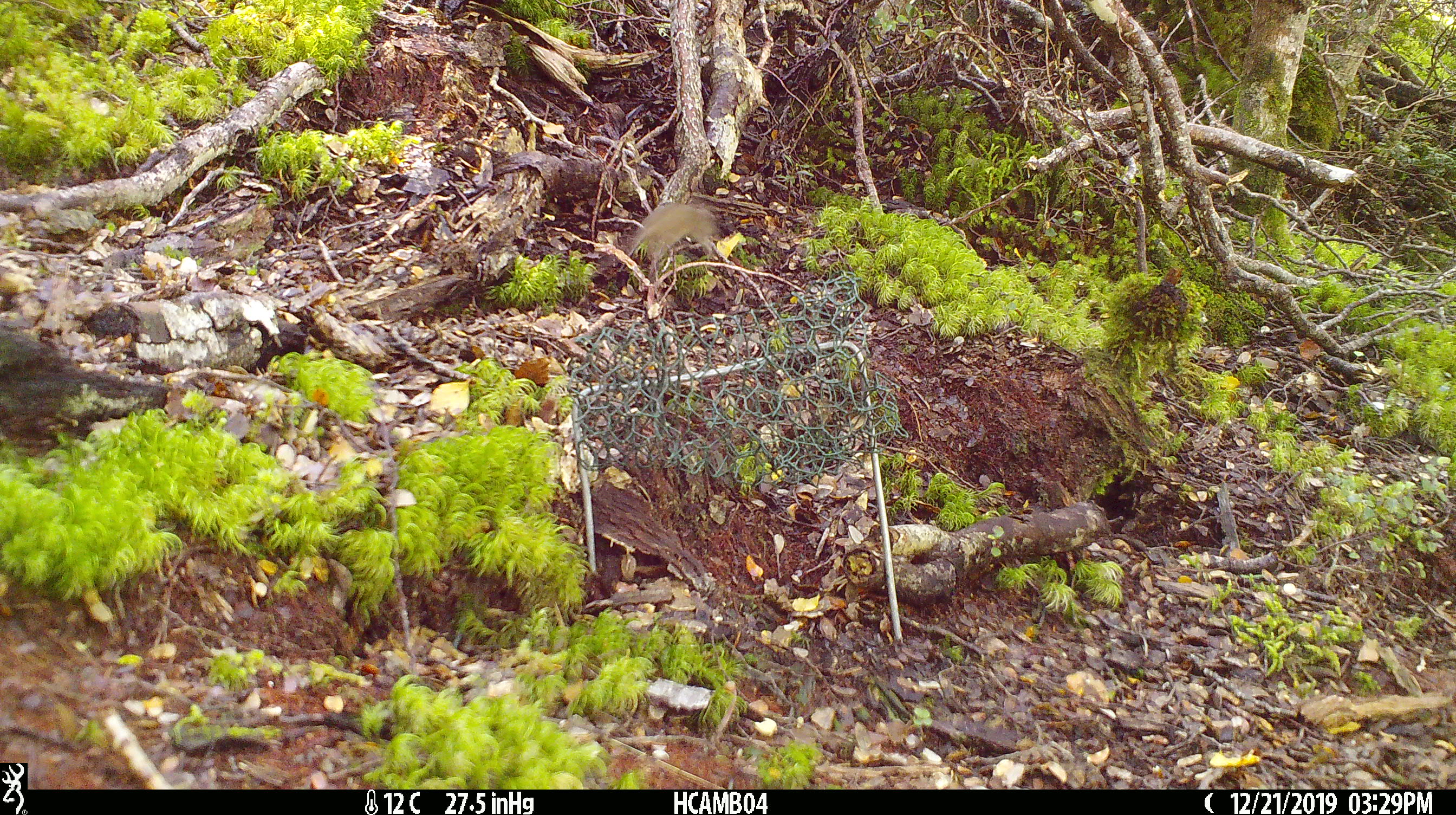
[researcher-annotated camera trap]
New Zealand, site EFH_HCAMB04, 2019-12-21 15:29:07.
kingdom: Animalia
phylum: Chordata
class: Mammalia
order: Rodentia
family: Muridae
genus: Mus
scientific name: Mus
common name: mouse